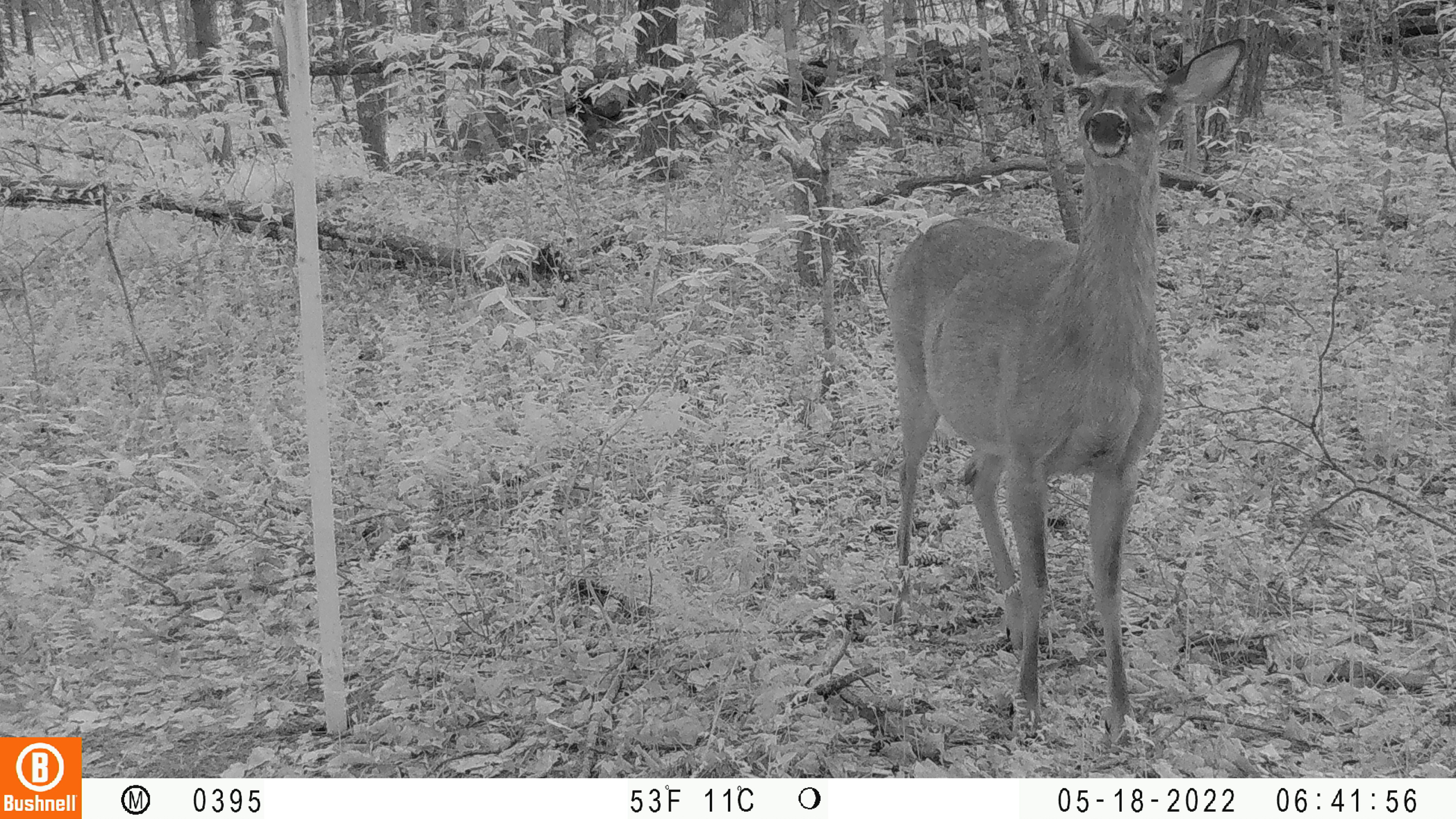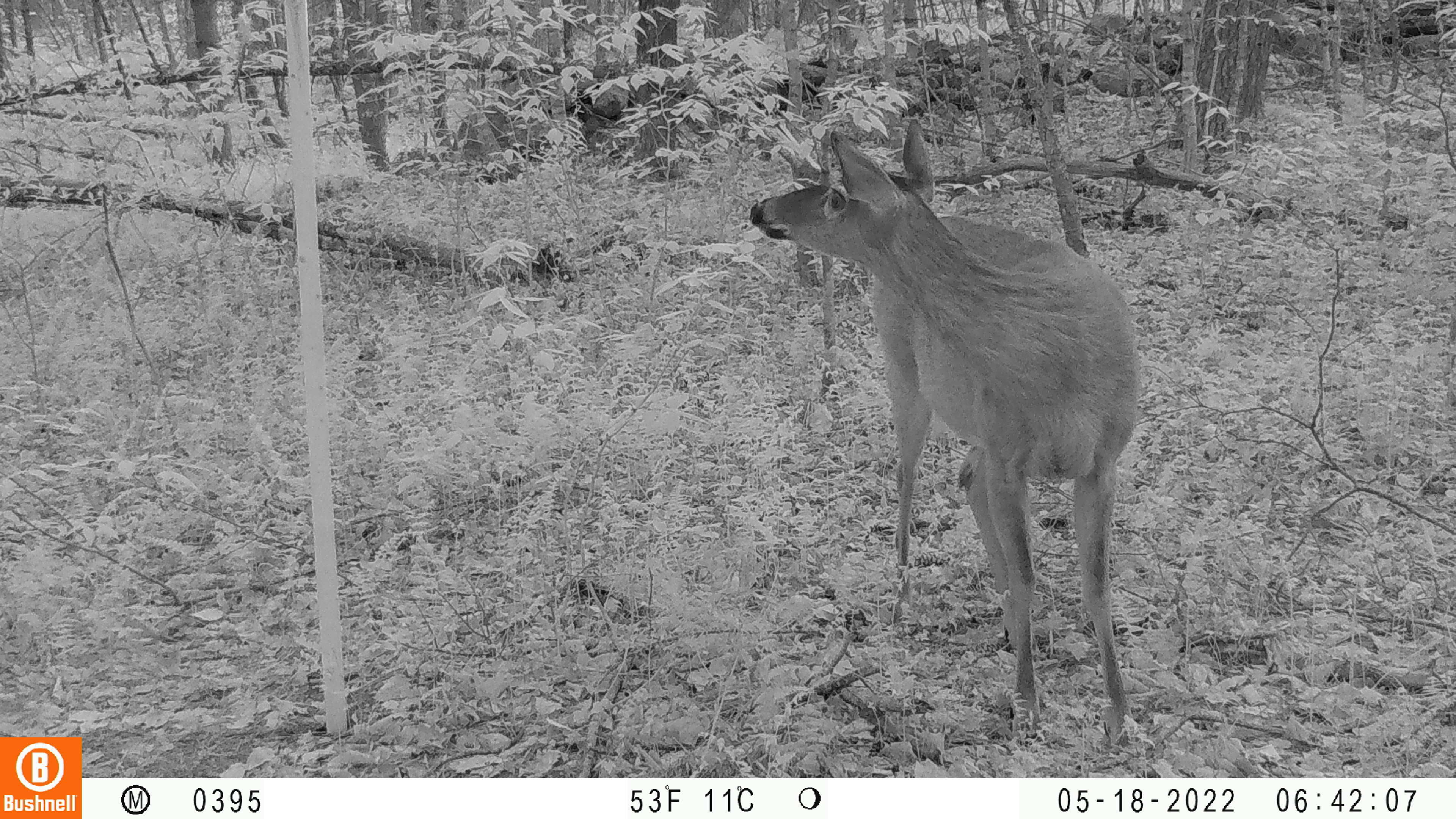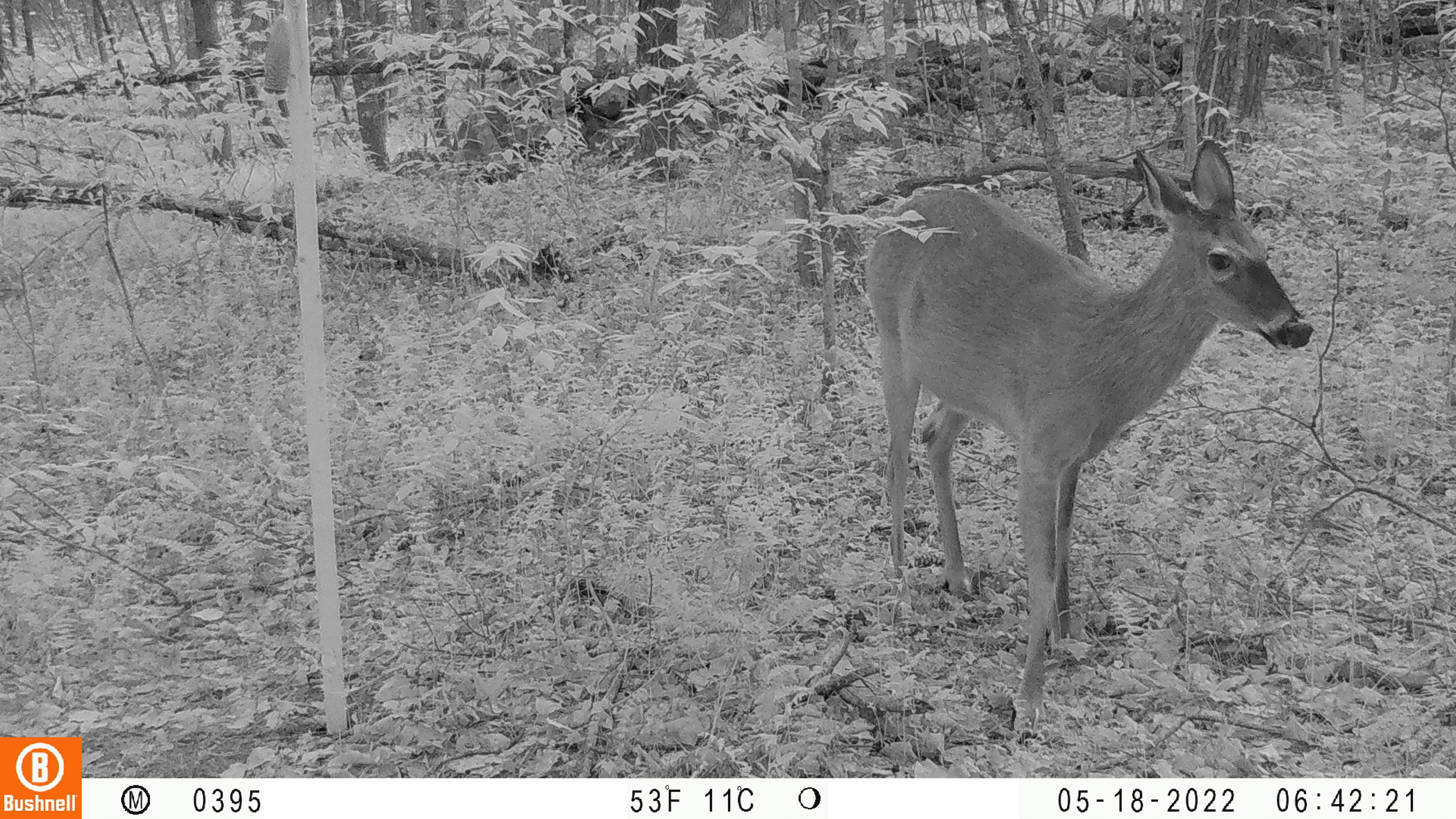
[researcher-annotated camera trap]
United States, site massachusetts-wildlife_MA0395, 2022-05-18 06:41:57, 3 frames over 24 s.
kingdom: Animalia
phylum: Chordata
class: Mammalia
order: Artiodactyla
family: Cervidae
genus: Odocoileus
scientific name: Odocoileus virginianus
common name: white-tailed deer